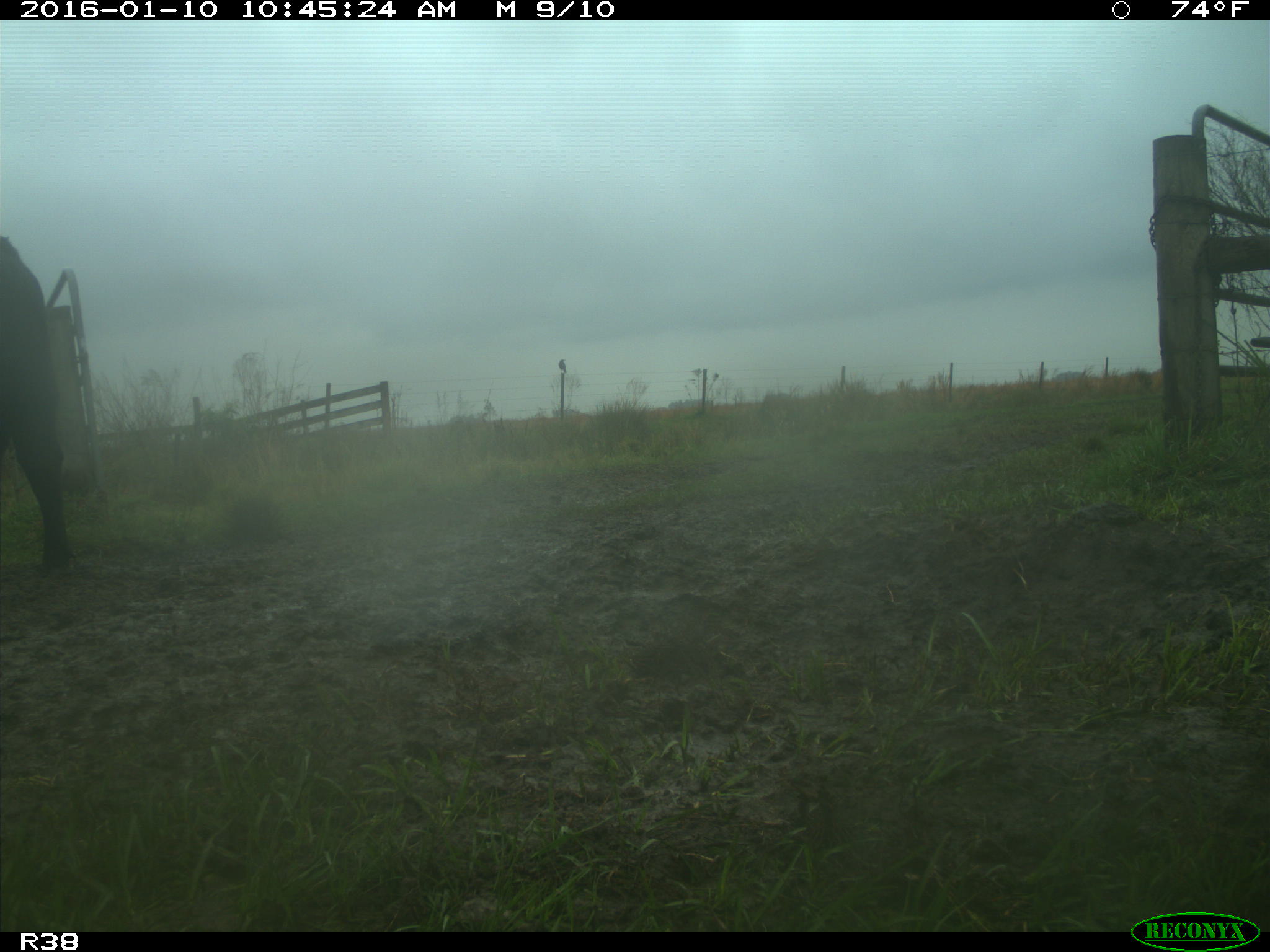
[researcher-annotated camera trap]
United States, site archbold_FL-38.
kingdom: Animalia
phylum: Chordata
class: Mammalia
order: Artiodactyla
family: Bovidae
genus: Bos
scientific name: Bos taurus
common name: domestic cow